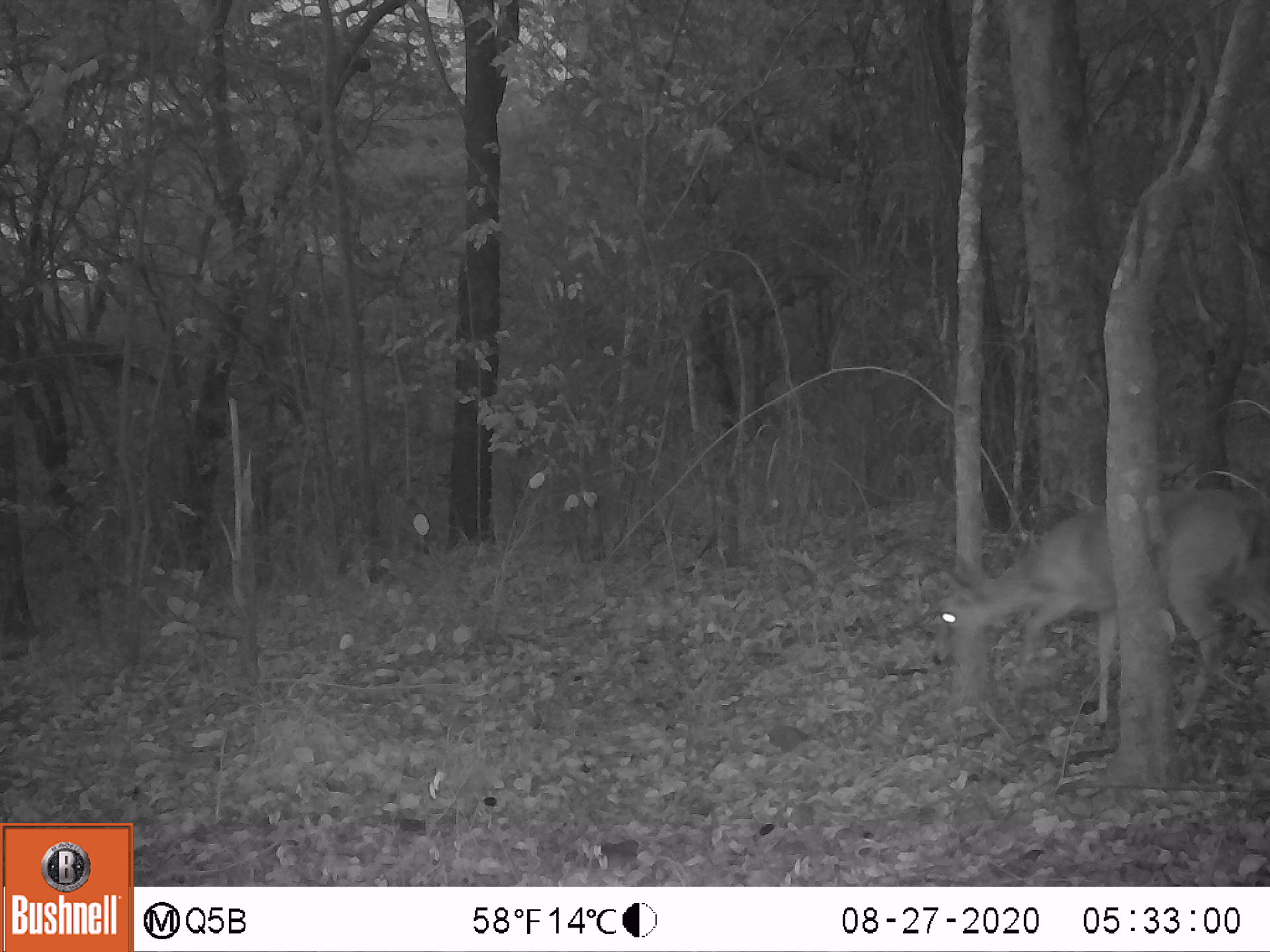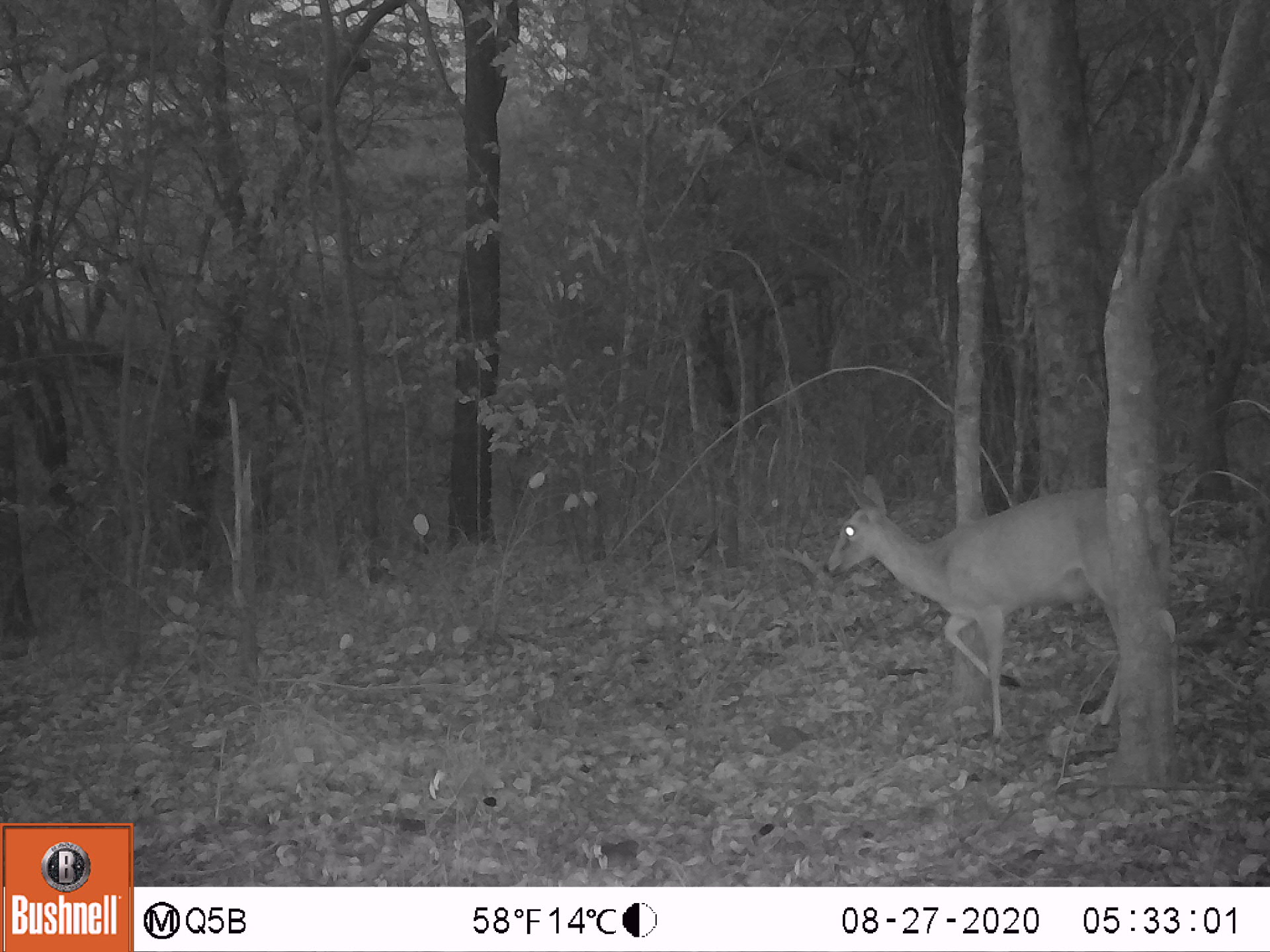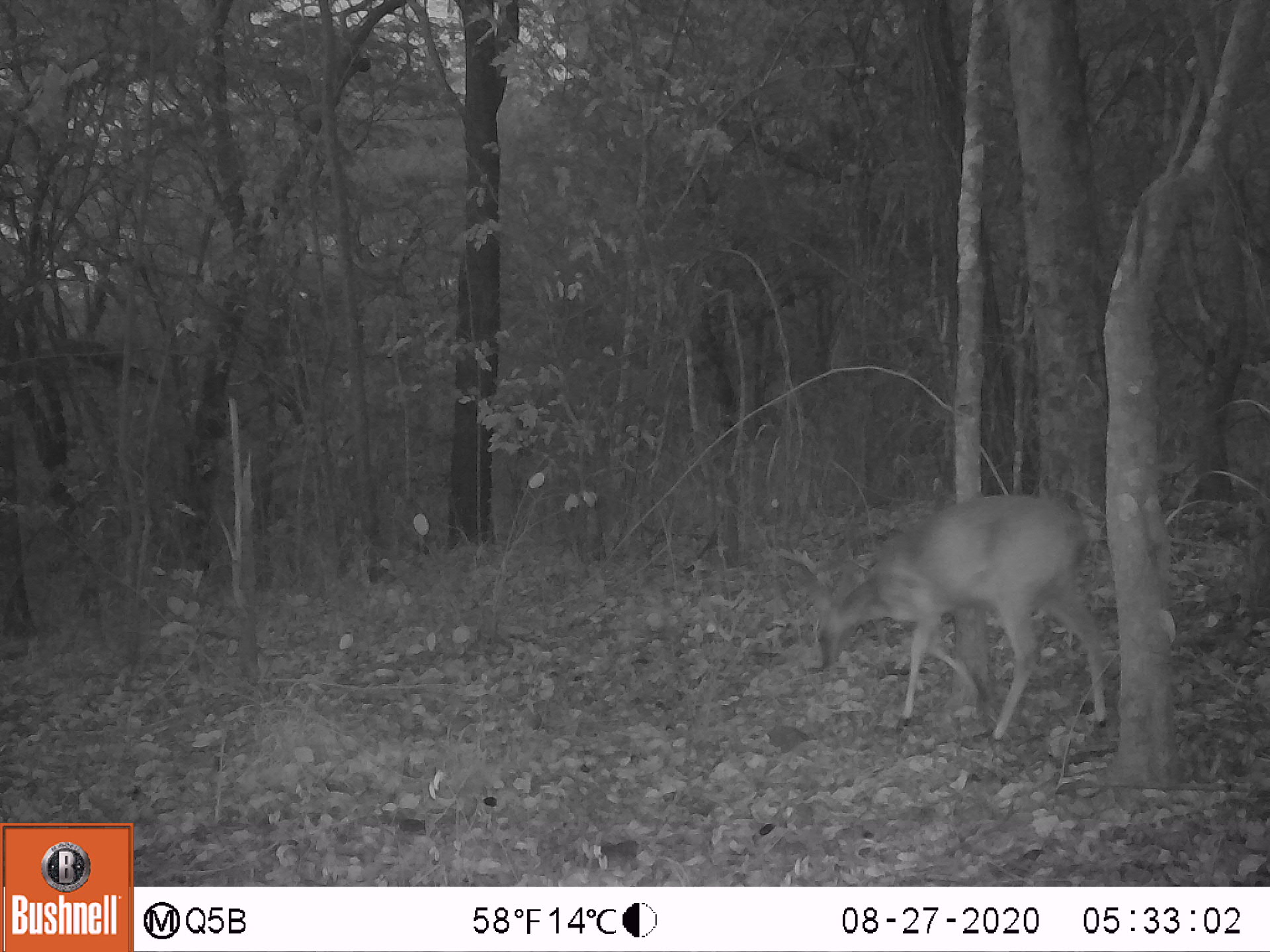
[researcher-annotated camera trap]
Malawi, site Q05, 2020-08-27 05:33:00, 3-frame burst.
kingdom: Animalia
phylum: Chordata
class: Mammalia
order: Artiodactyla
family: Bovidae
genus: Sylvicapra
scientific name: Sylvicapra grimmia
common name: common duiker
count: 1